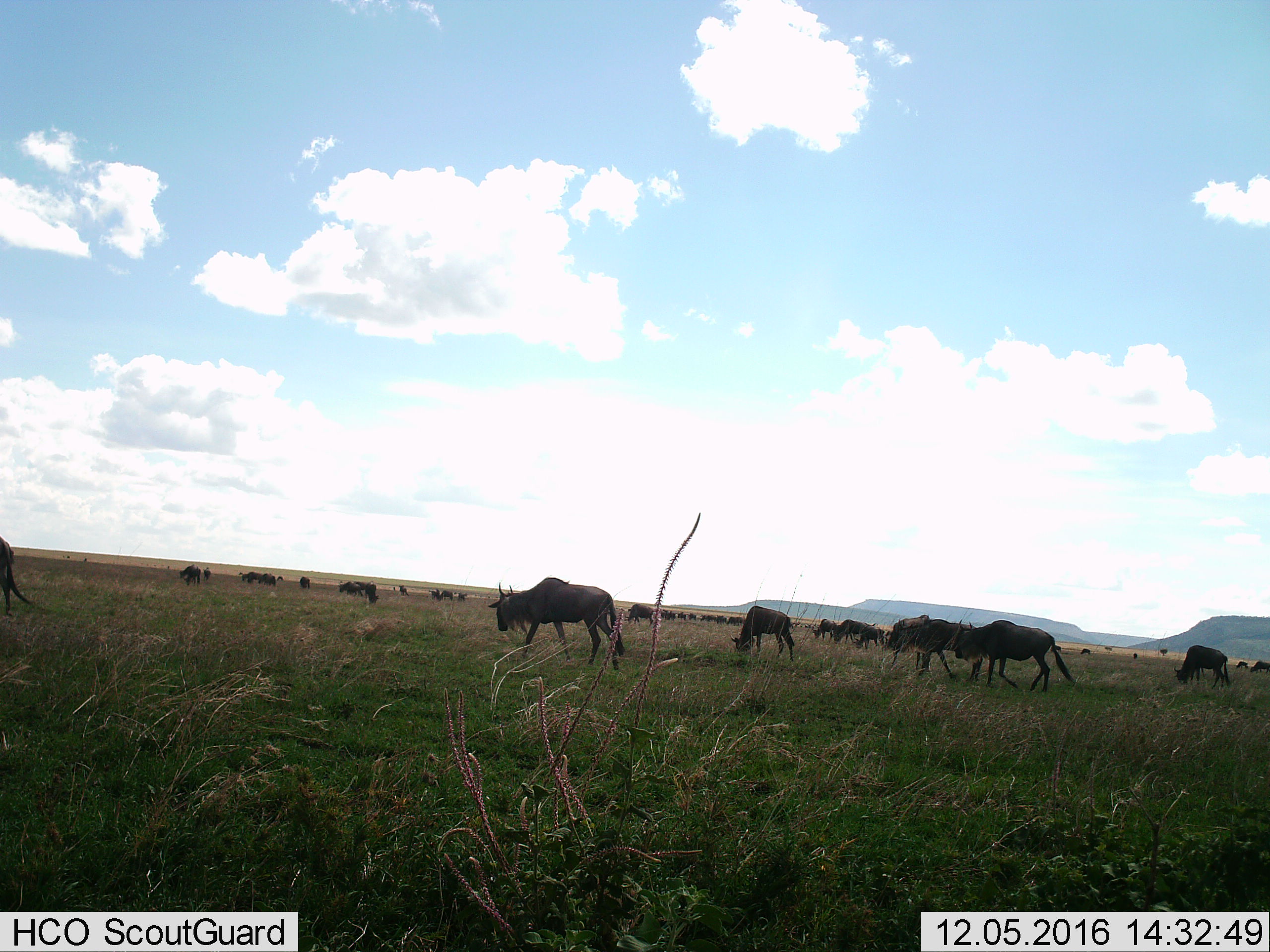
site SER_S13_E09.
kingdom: Animalia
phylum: Chordata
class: Mammalia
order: Artiodactyla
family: Bovidae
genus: Connochaetes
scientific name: Connochaetes taurinus taurinus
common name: blue wildebeest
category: wildebeestblue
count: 11-50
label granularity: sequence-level